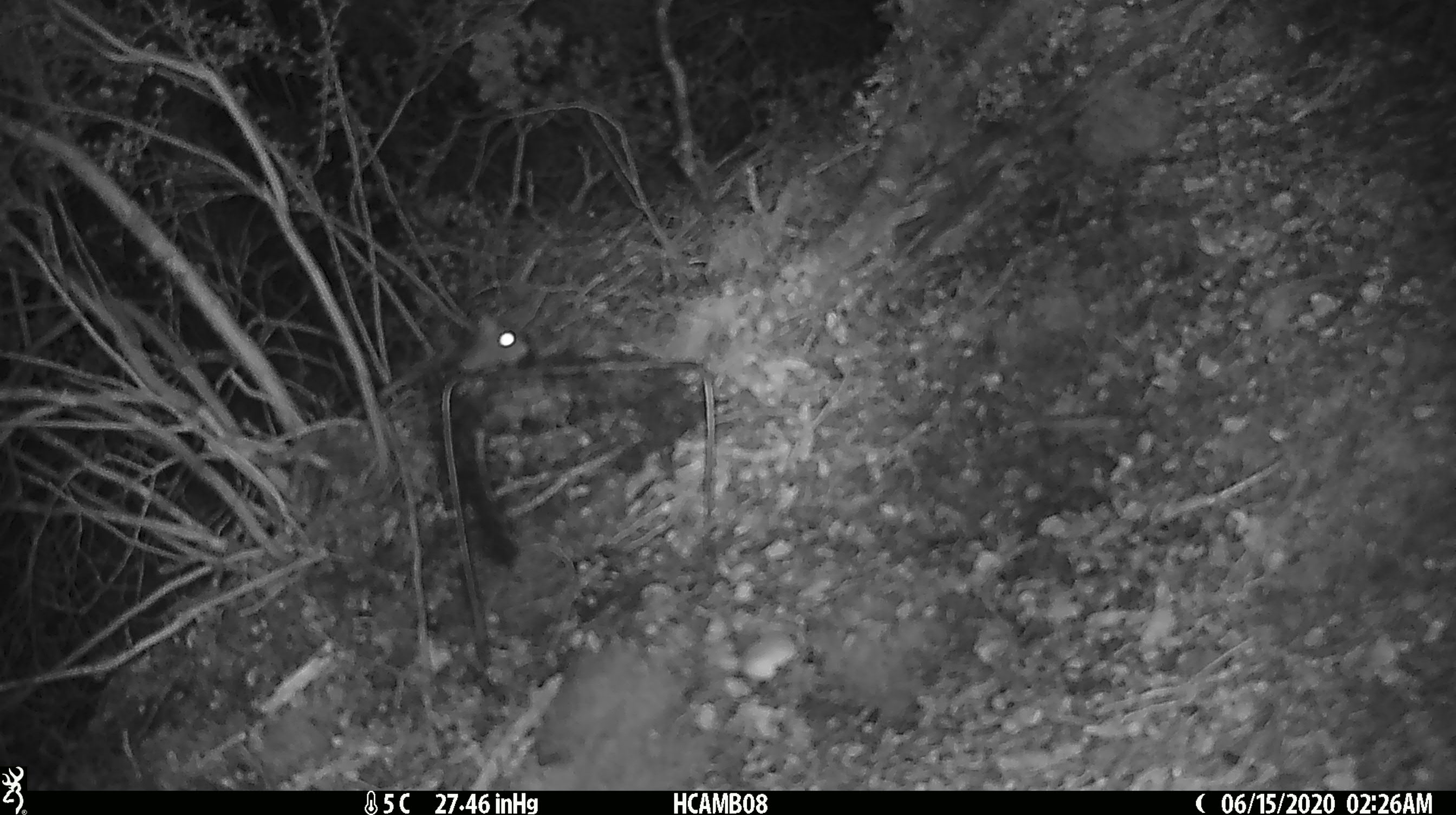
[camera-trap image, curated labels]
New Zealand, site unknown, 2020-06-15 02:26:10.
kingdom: Animalia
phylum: Chordata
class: Mammalia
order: Rodentia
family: Muridae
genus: Mus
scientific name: Mus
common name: mouse